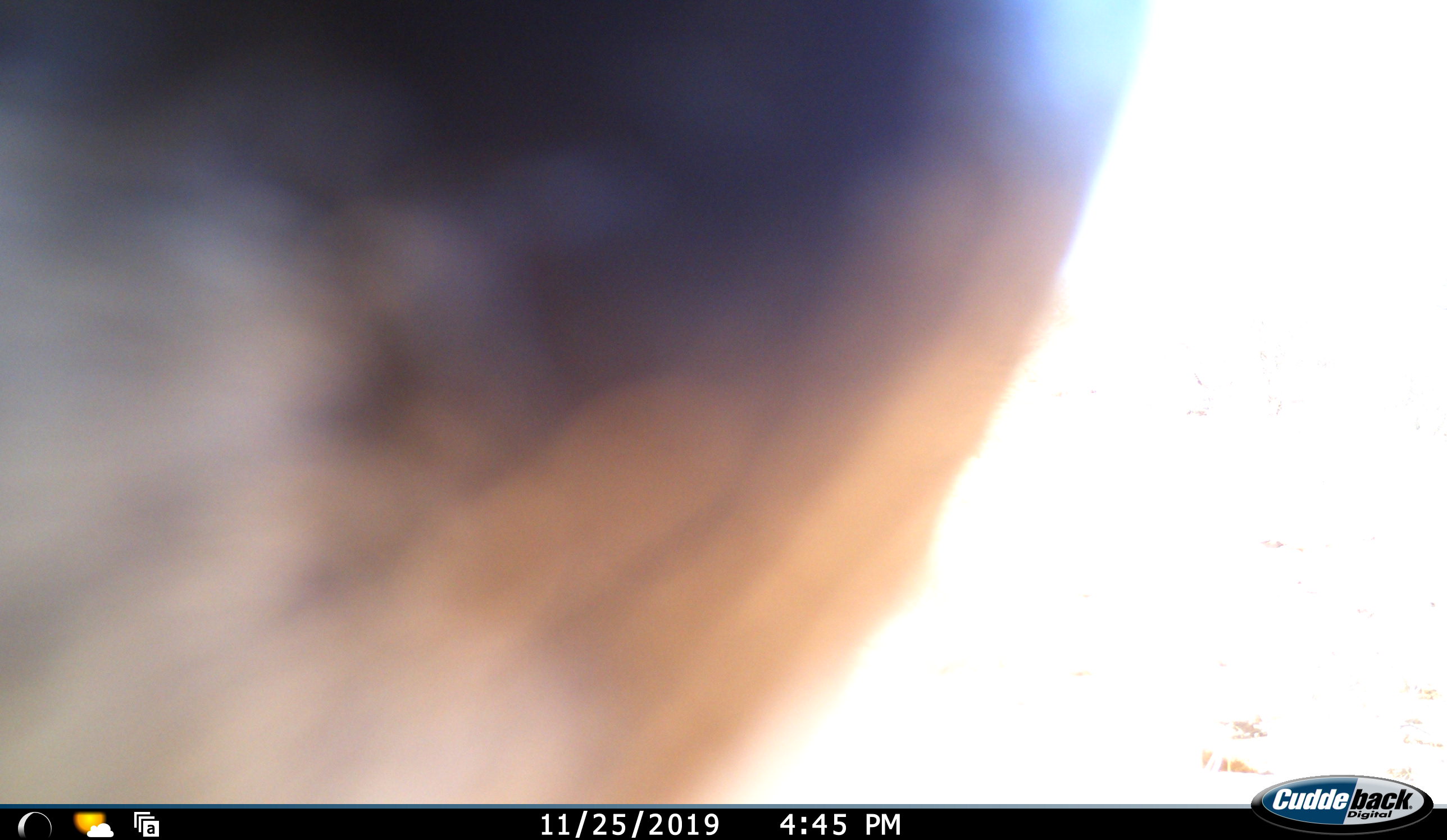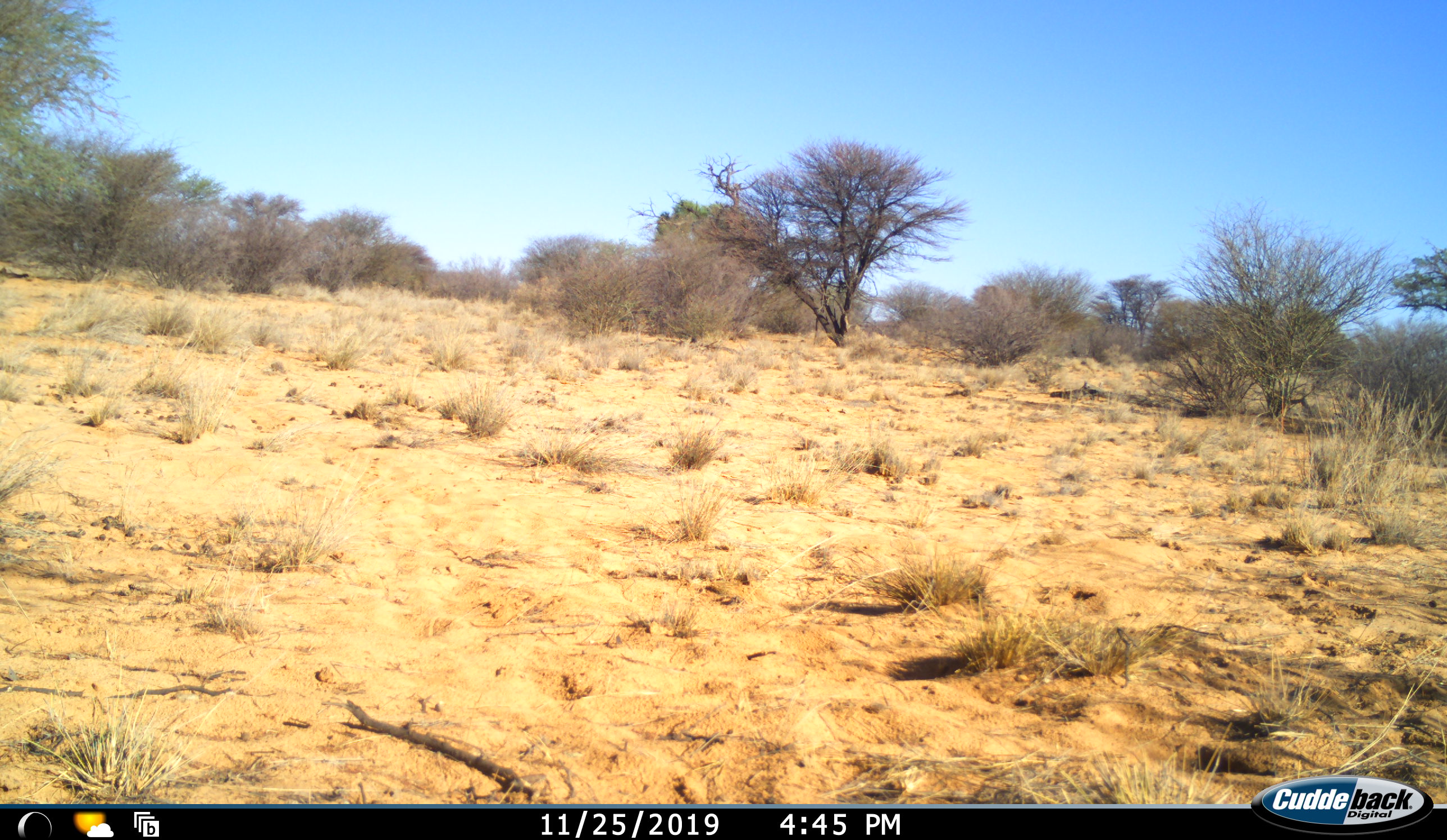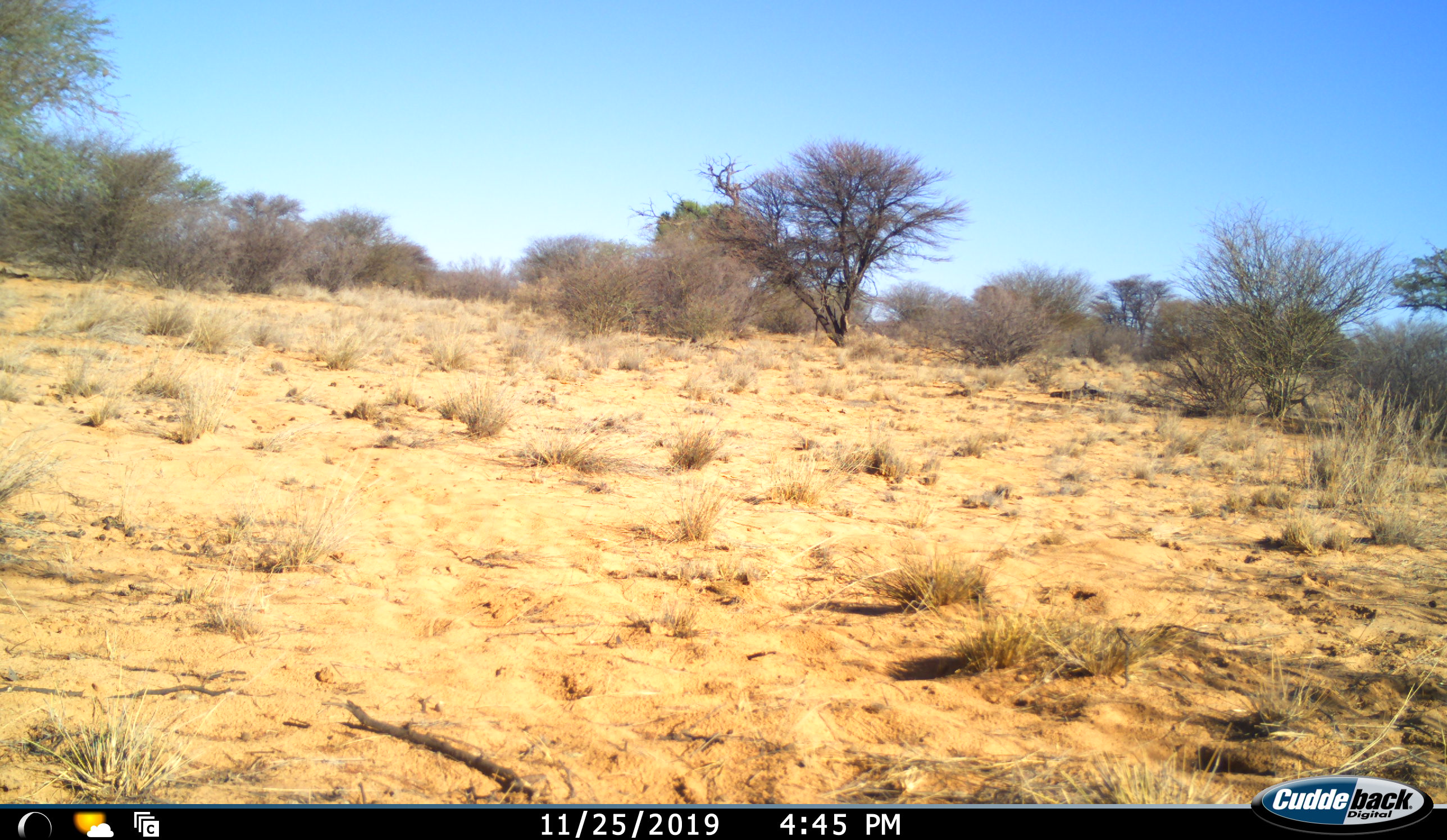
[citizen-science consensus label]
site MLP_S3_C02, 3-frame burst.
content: unidentified animal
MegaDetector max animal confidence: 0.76